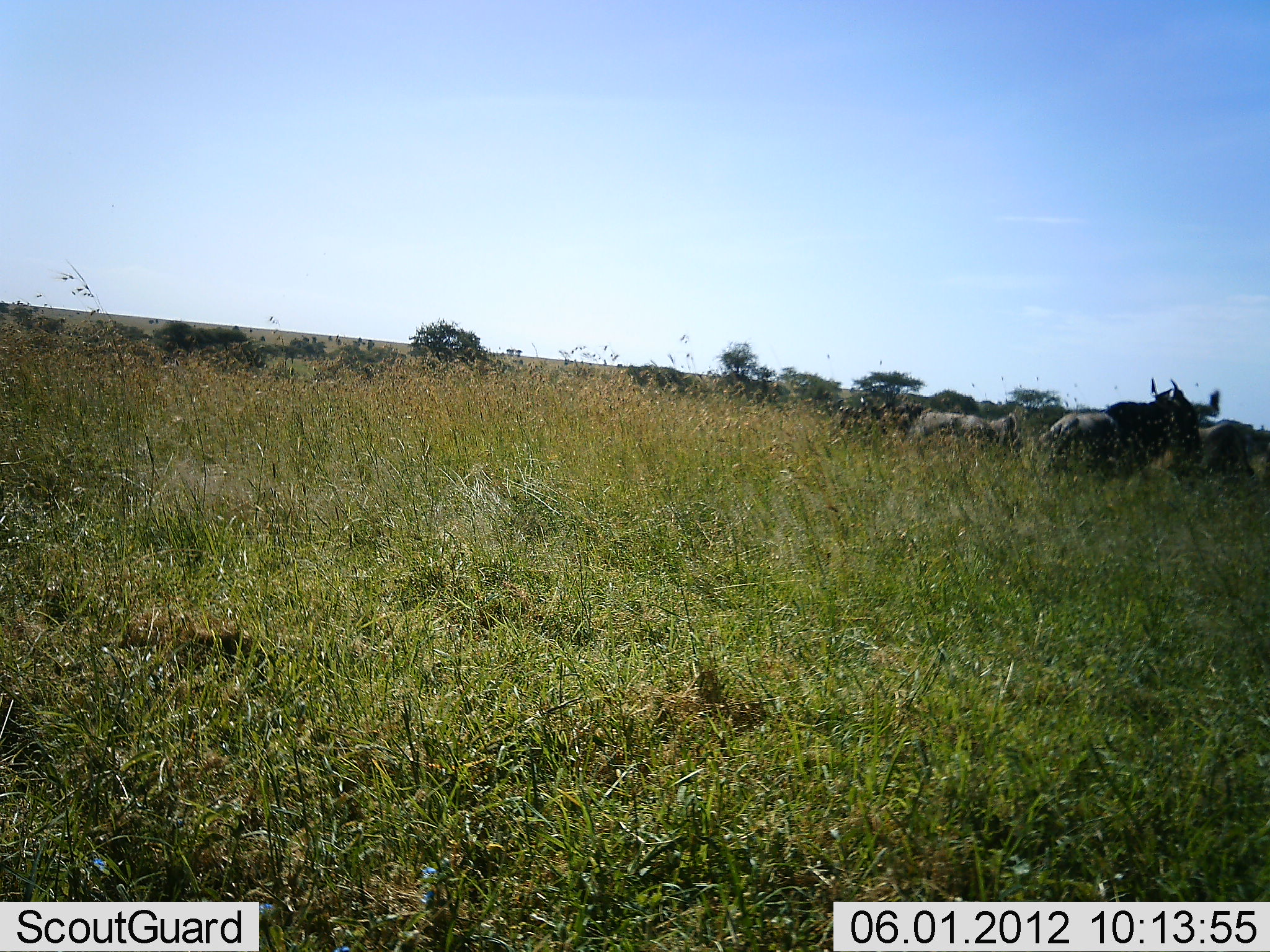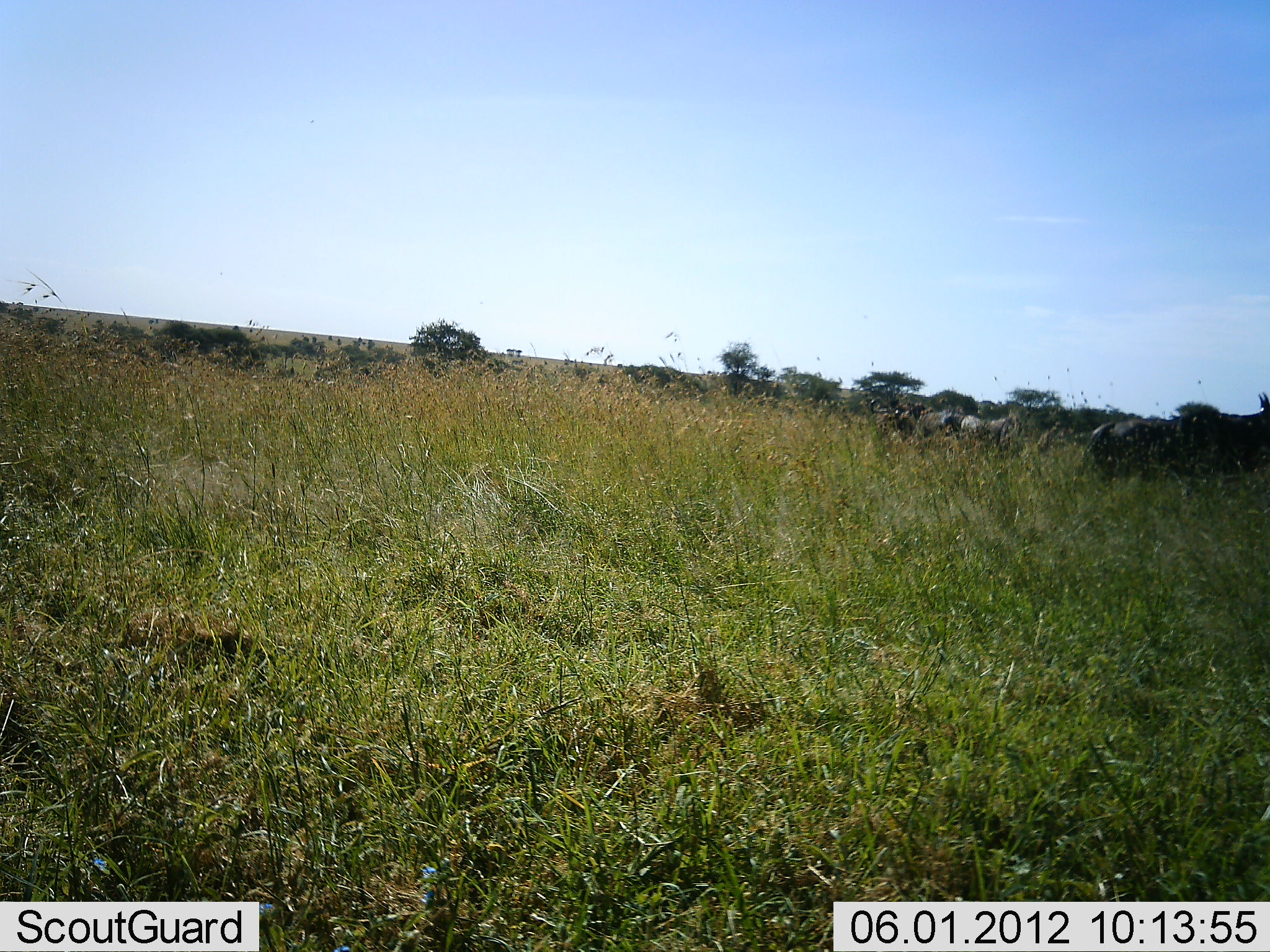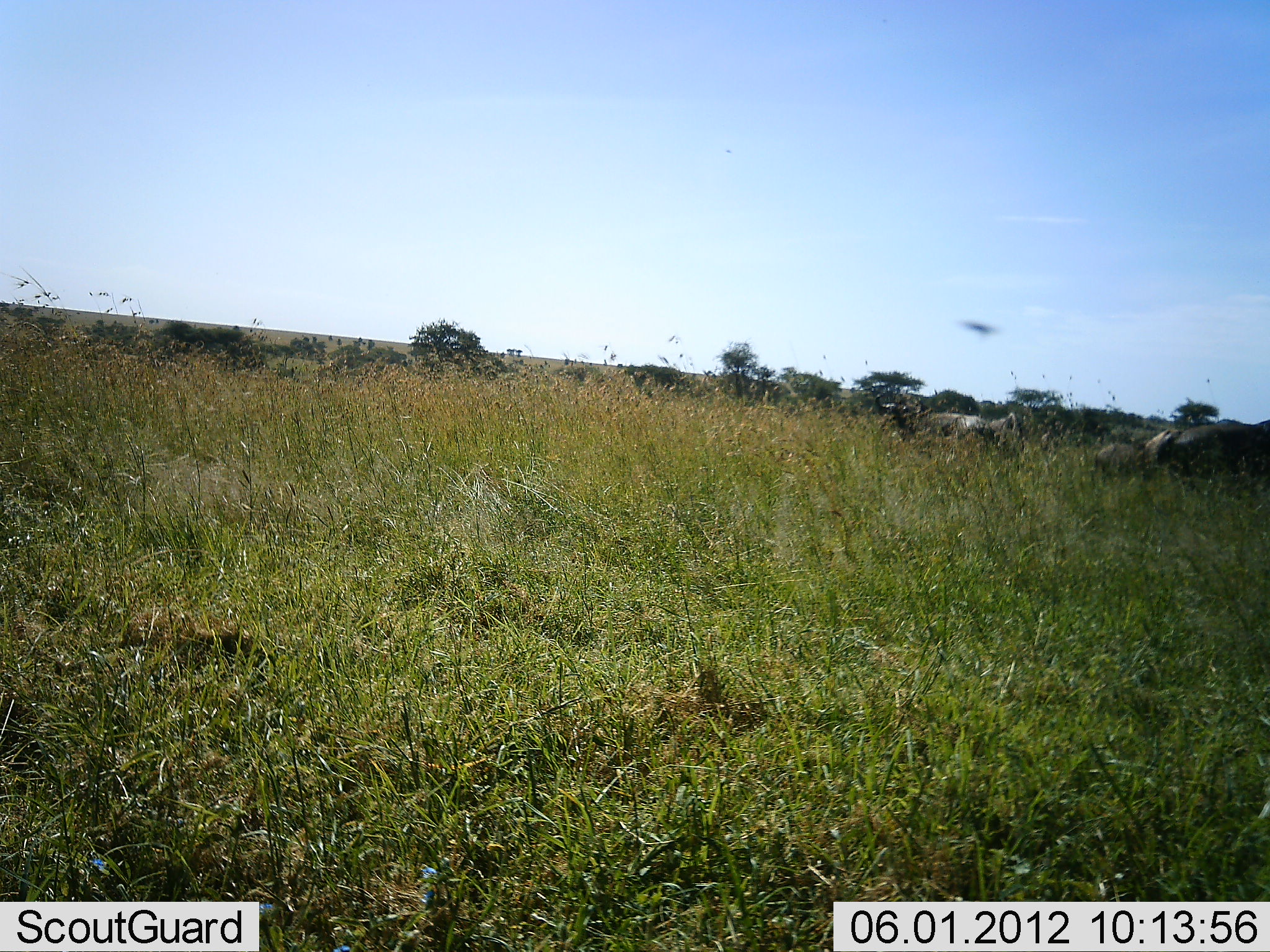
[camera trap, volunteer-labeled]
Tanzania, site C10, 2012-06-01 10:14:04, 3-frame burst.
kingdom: Animalia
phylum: Chordata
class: Mammalia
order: Artiodactyla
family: Bovidae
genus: Connochaetes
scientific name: Connochaetes taurinus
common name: blue wildebeest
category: wildebeest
Wildebeest (blue wildebeest) (Connochaetes taurinus), count 4. Behavior (volunteer vote fractions): standing 40%, resting 0%, moving 90%, interacting 0%. Young present (vote fraction): 0%. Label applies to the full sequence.